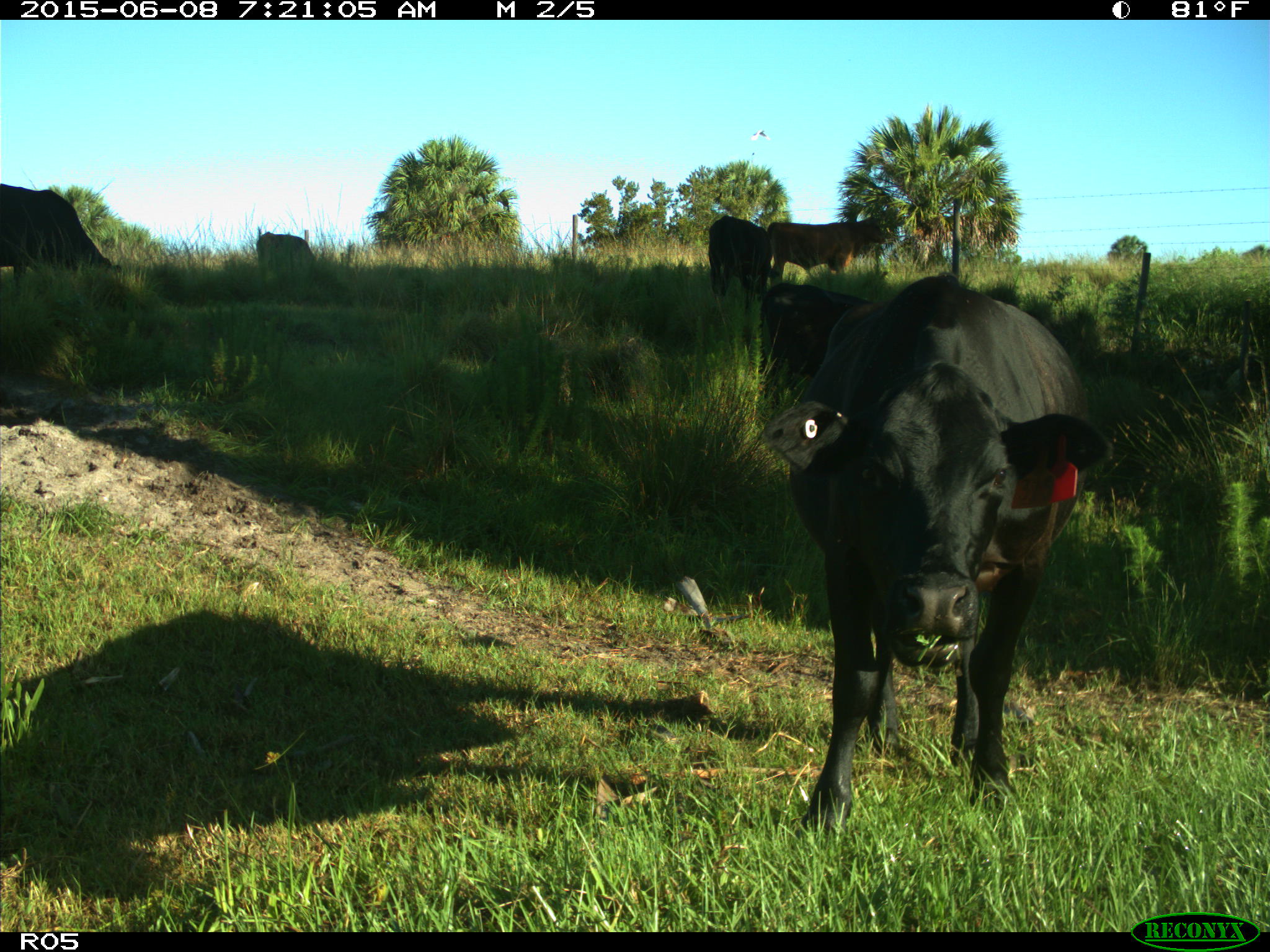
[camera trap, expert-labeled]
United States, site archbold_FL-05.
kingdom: Animalia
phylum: Chordata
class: Mammalia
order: Artiodactyla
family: Bovidae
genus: Bos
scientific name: Bos taurus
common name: domestic cow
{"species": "Bos taurus (domestic cow)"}